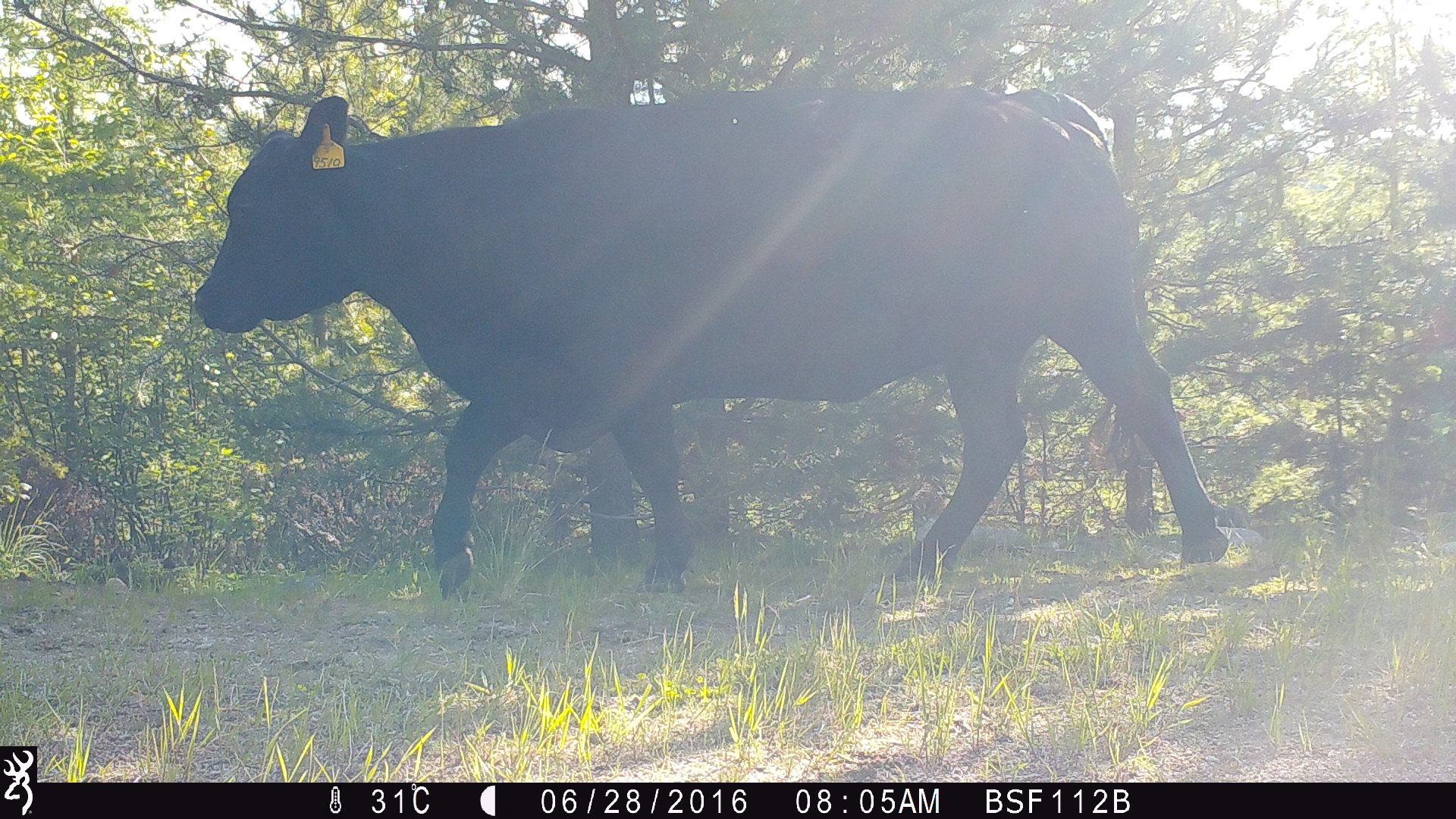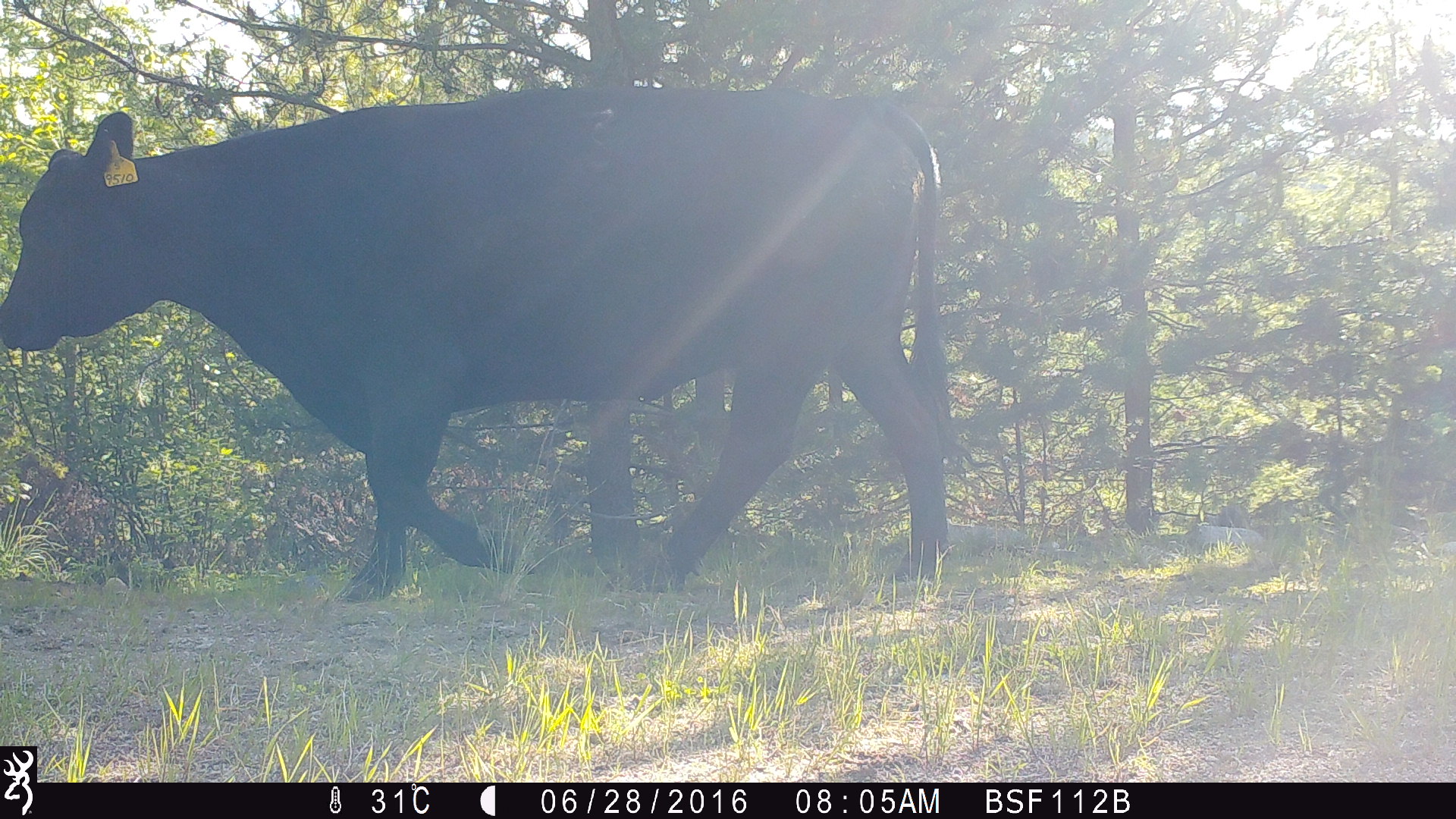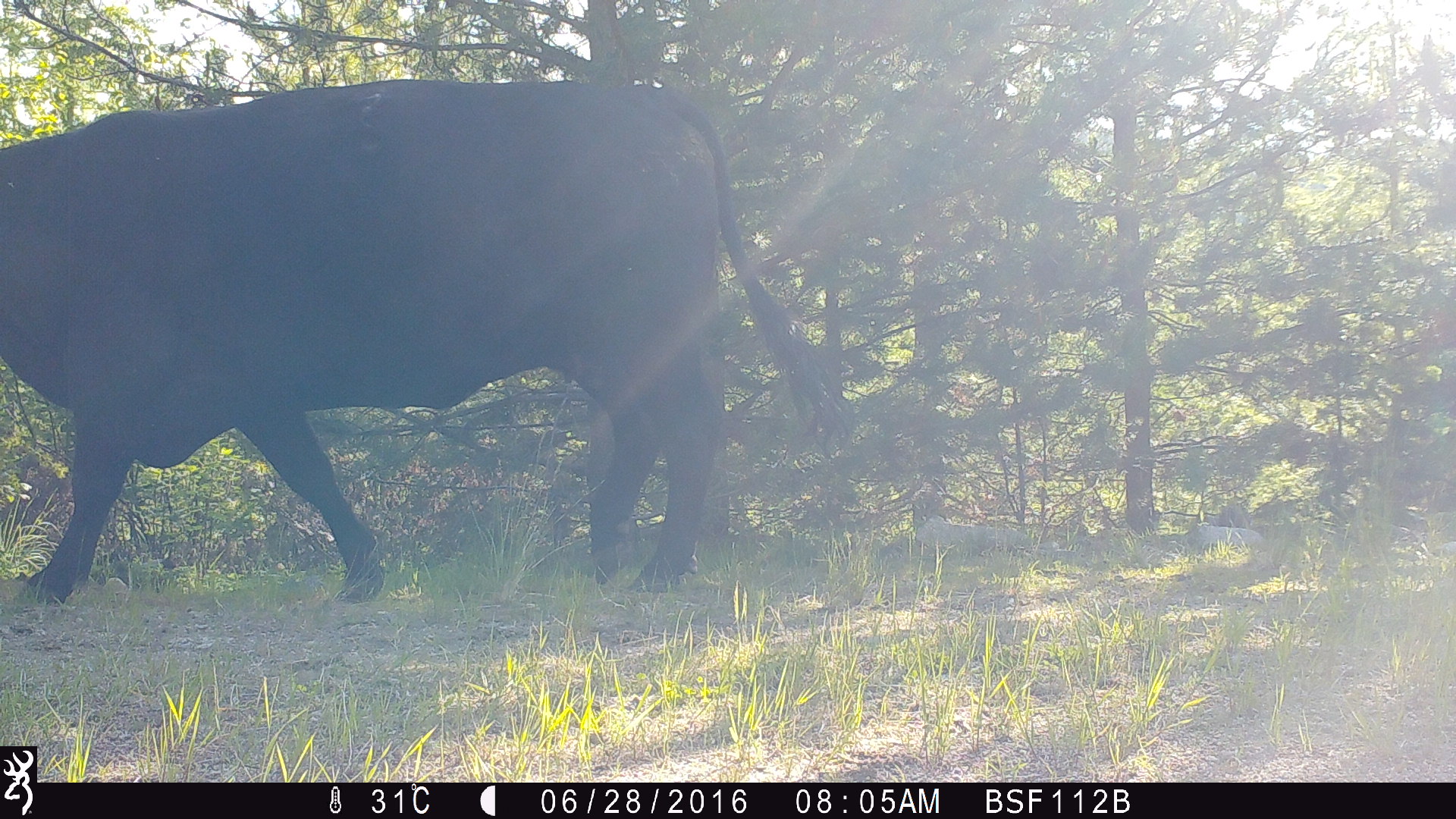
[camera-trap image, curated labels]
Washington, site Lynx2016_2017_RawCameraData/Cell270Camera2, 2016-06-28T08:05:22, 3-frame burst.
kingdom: Animalia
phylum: Chordata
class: Mammalia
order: Artiodactyla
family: Bovidae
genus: Bos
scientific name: Bos taurus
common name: domestic cattle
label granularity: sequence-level